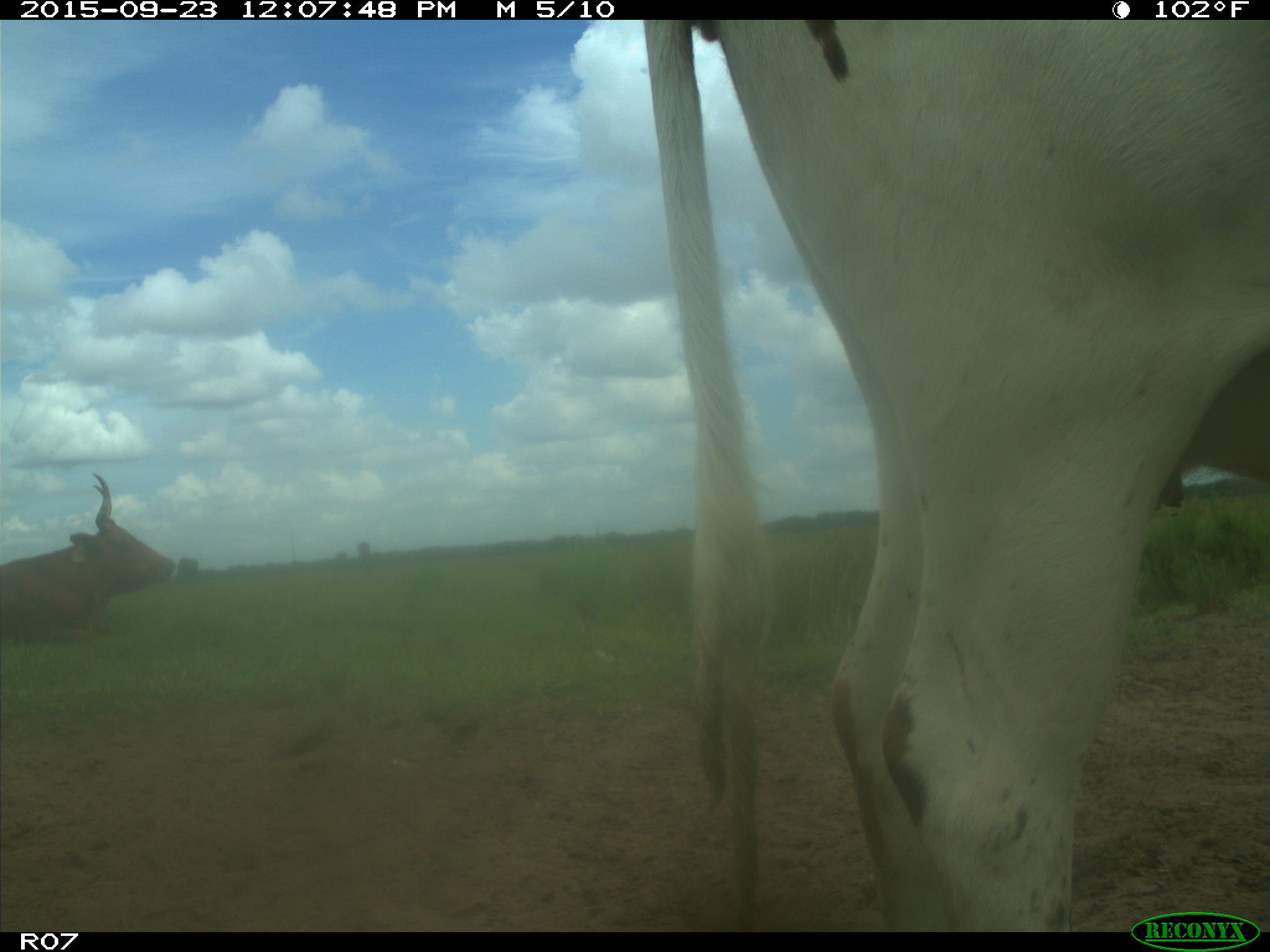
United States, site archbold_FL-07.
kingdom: Animalia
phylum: Chordata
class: Mammalia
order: Artiodactyla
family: Bovidae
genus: Bos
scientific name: Bos taurus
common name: domestic cow